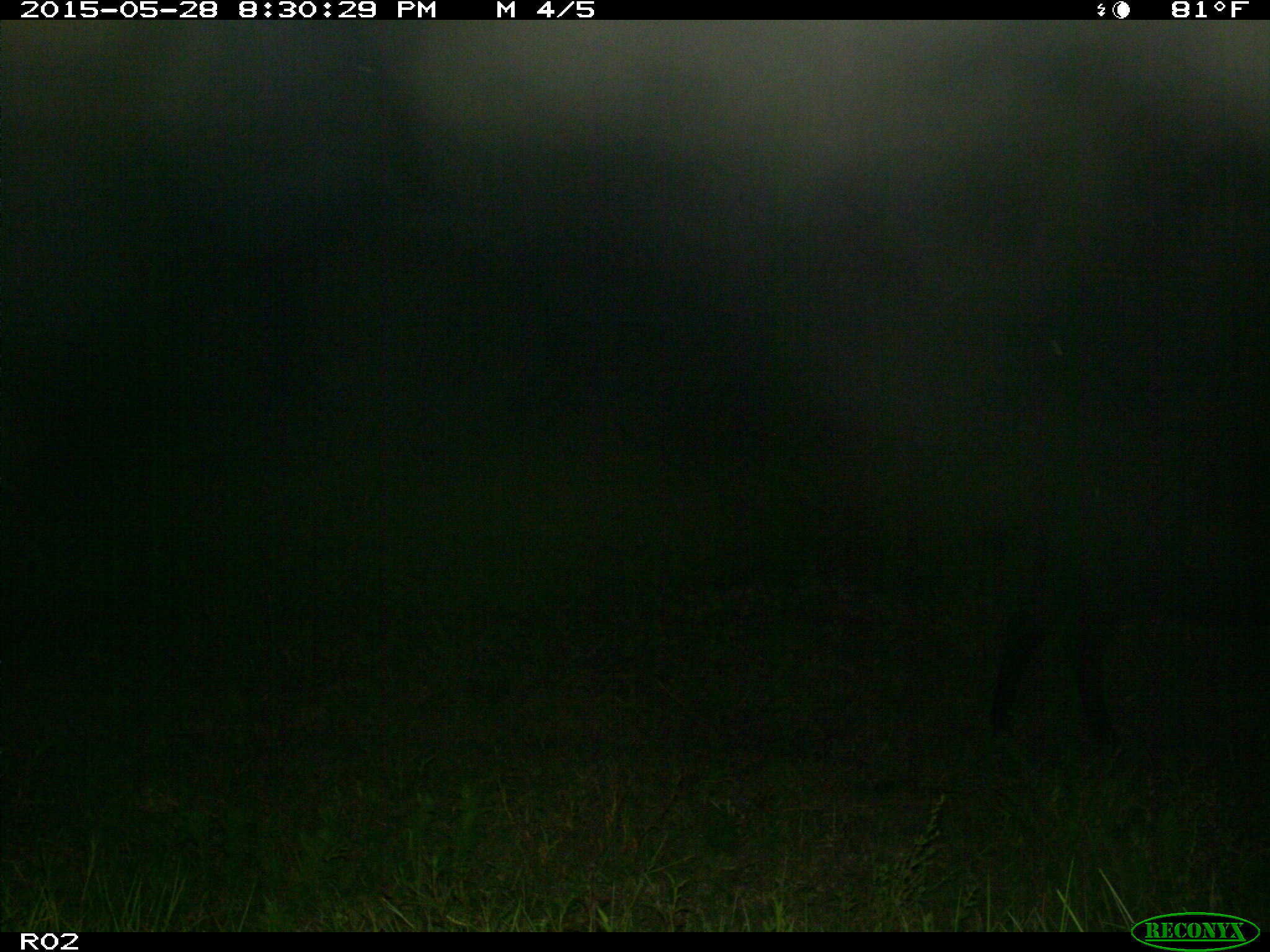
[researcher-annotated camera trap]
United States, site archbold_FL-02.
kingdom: Animalia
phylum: Chordata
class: Mammalia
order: Artiodactyla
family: Bovidae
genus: Bos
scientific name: Bos taurus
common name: domestic cow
Bos taurus (domestic cow).